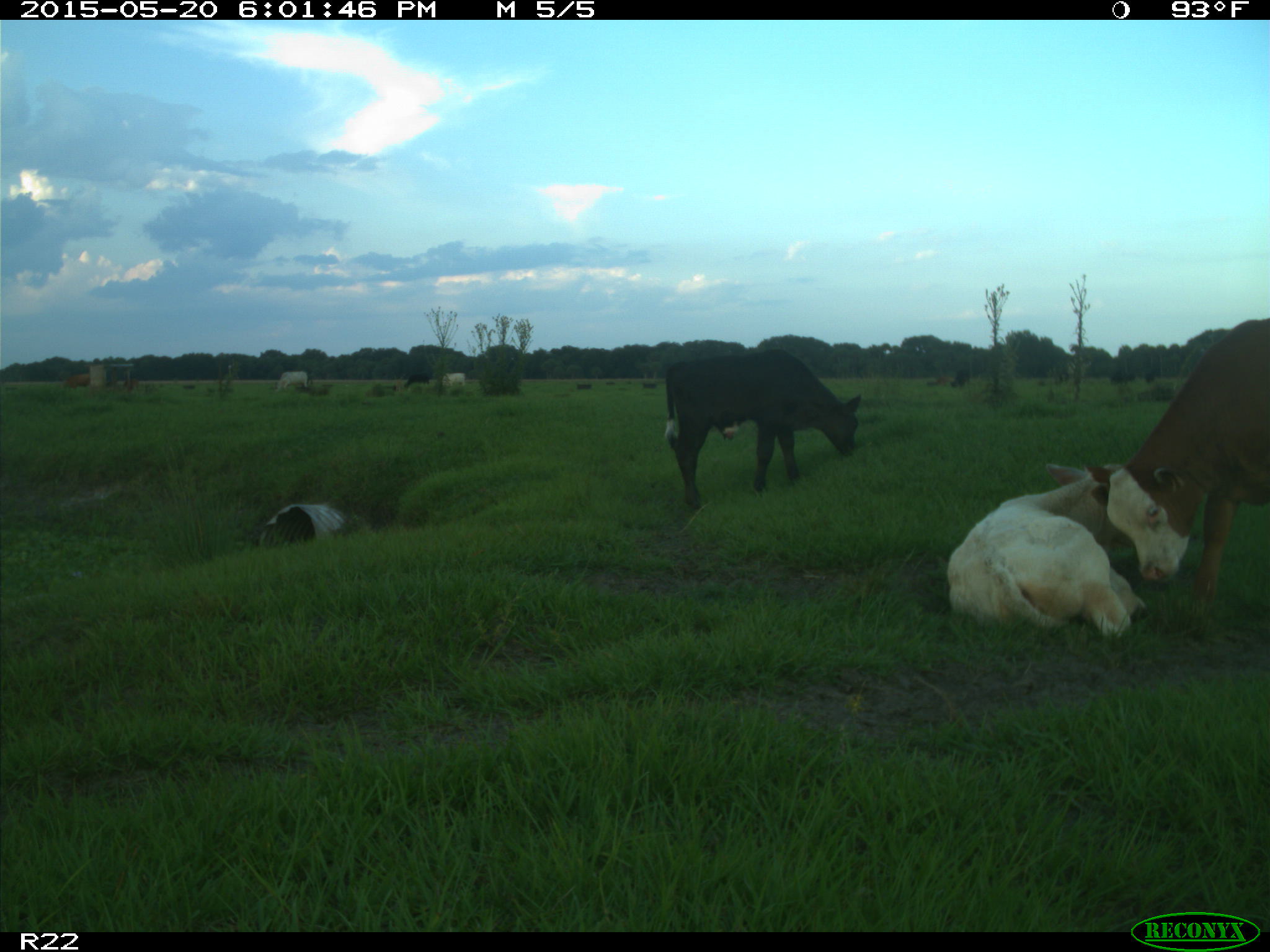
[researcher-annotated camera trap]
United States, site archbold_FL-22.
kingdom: Animalia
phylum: Chordata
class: Mammalia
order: Artiodactyla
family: Bovidae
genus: Bos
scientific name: Bos taurus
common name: domestic cow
Bos taurus (domestic cow).